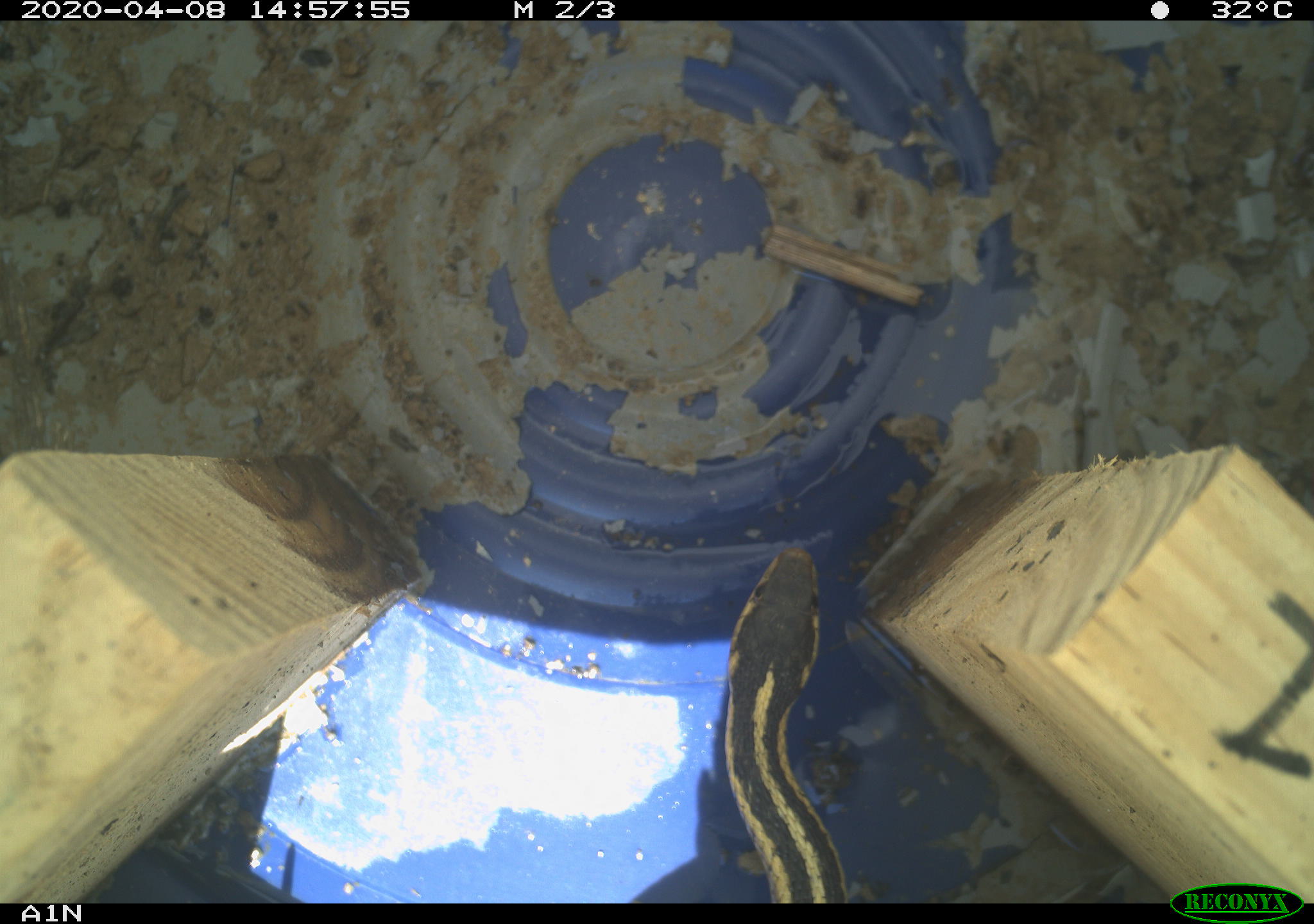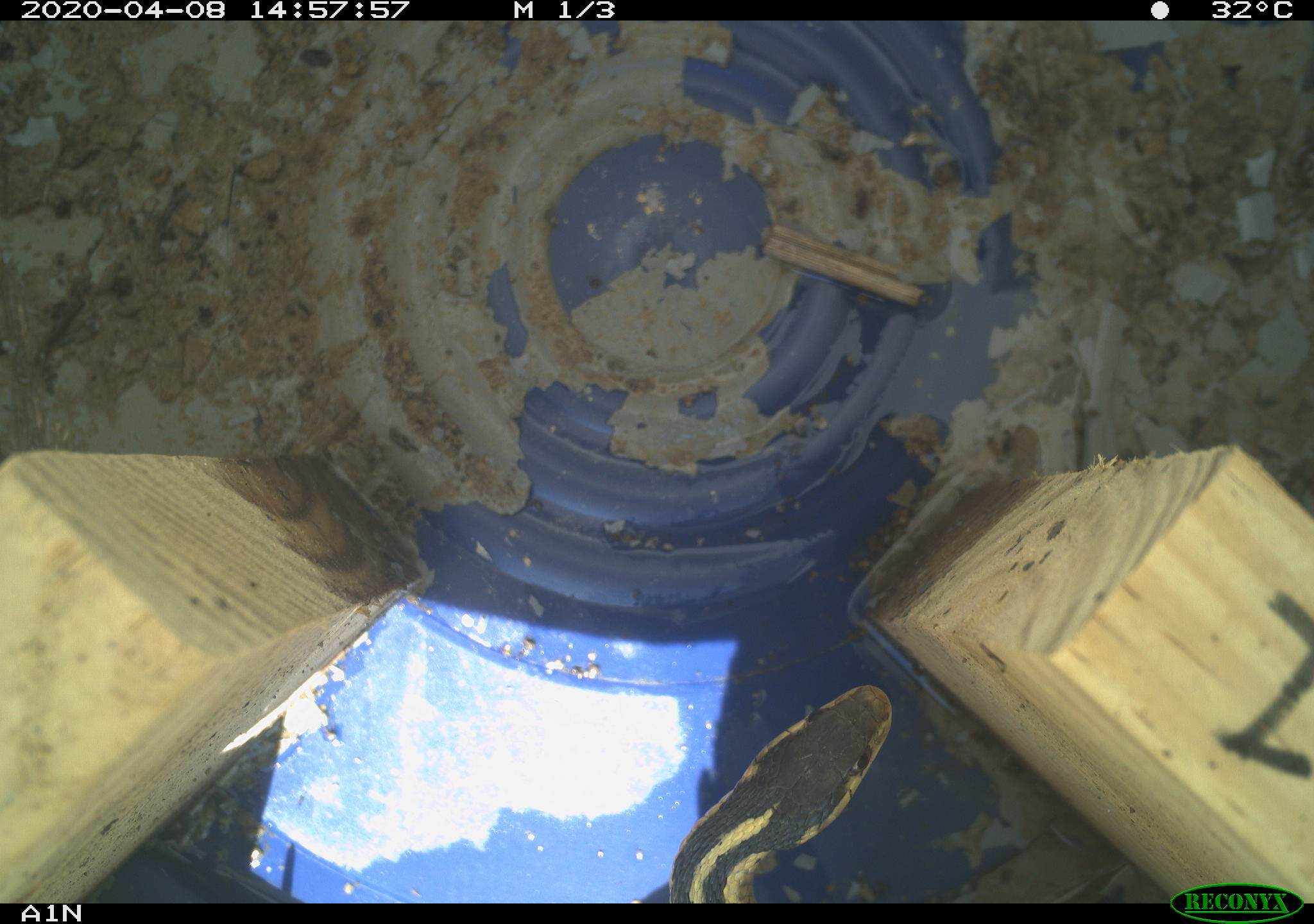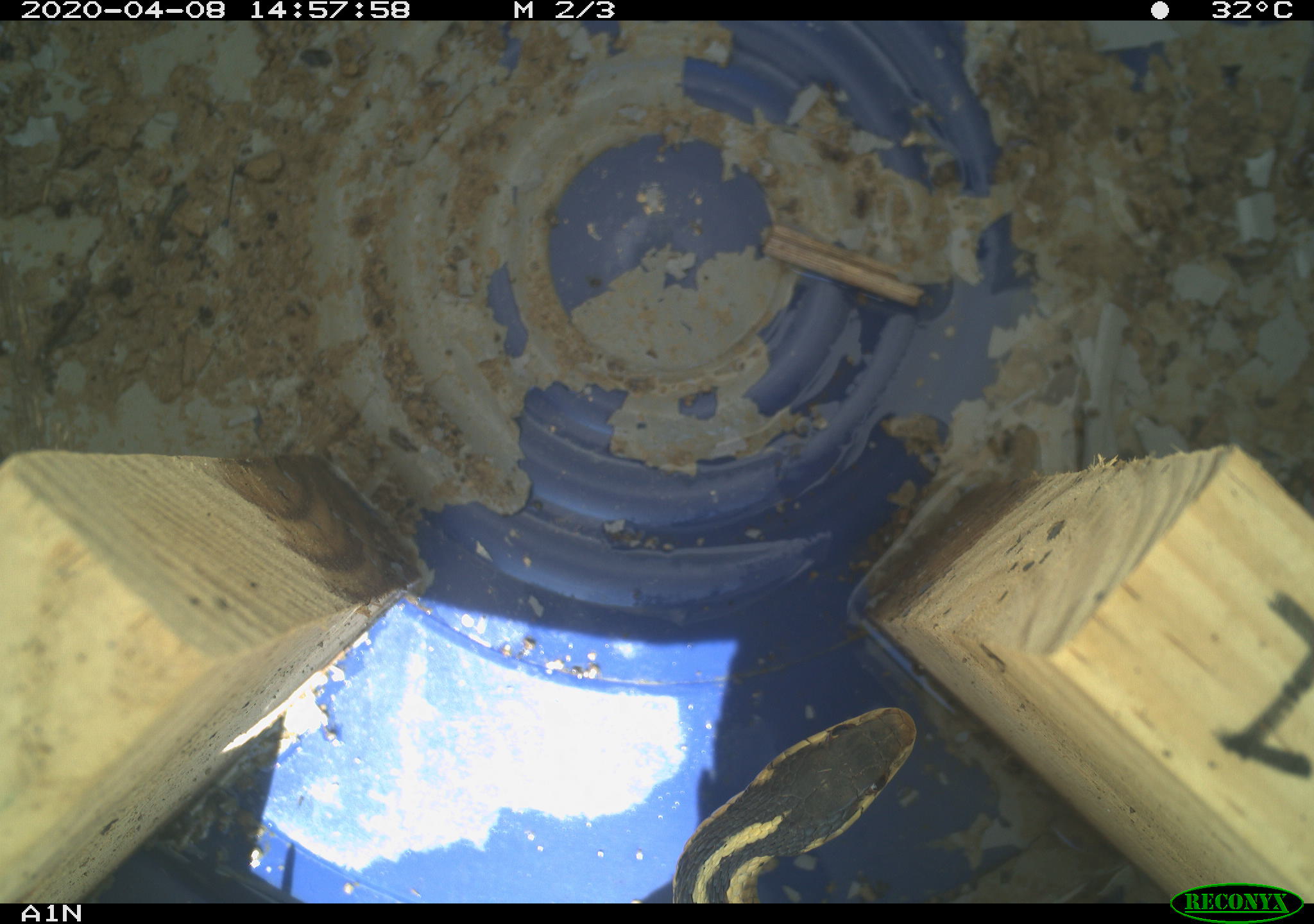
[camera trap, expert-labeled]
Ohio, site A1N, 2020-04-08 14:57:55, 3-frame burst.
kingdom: Animalia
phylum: Chordata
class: Reptilia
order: Squamata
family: Colubridae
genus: Thamnophis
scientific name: Thamnophis sirtalis sirtalis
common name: eastern gartersnake